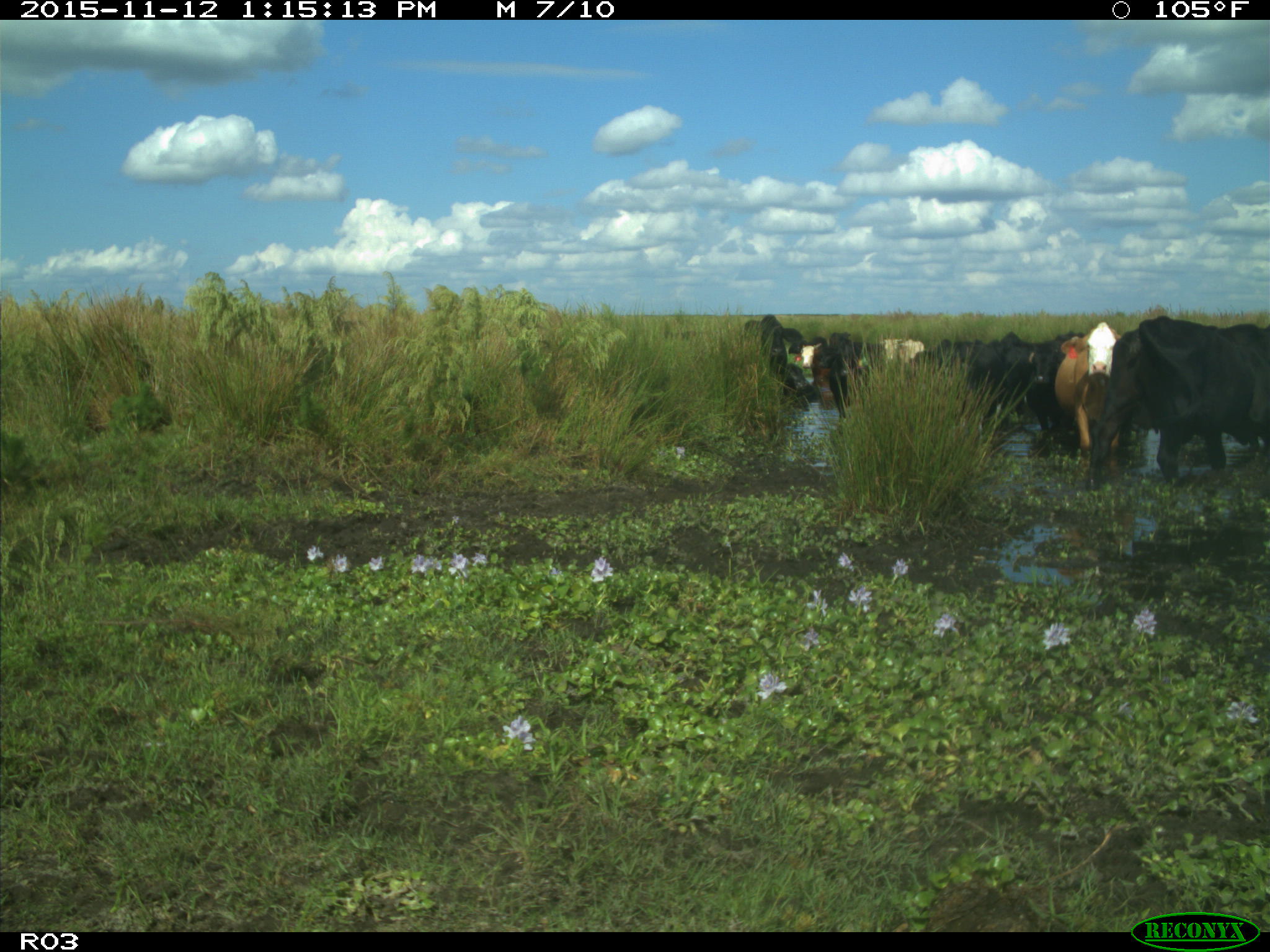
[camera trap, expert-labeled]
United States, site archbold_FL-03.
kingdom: Animalia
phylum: Chordata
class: Mammalia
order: Artiodactyla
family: Bovidae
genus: Bos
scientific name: Bos taurus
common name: domestic cow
Bos taurus (domestic cow).